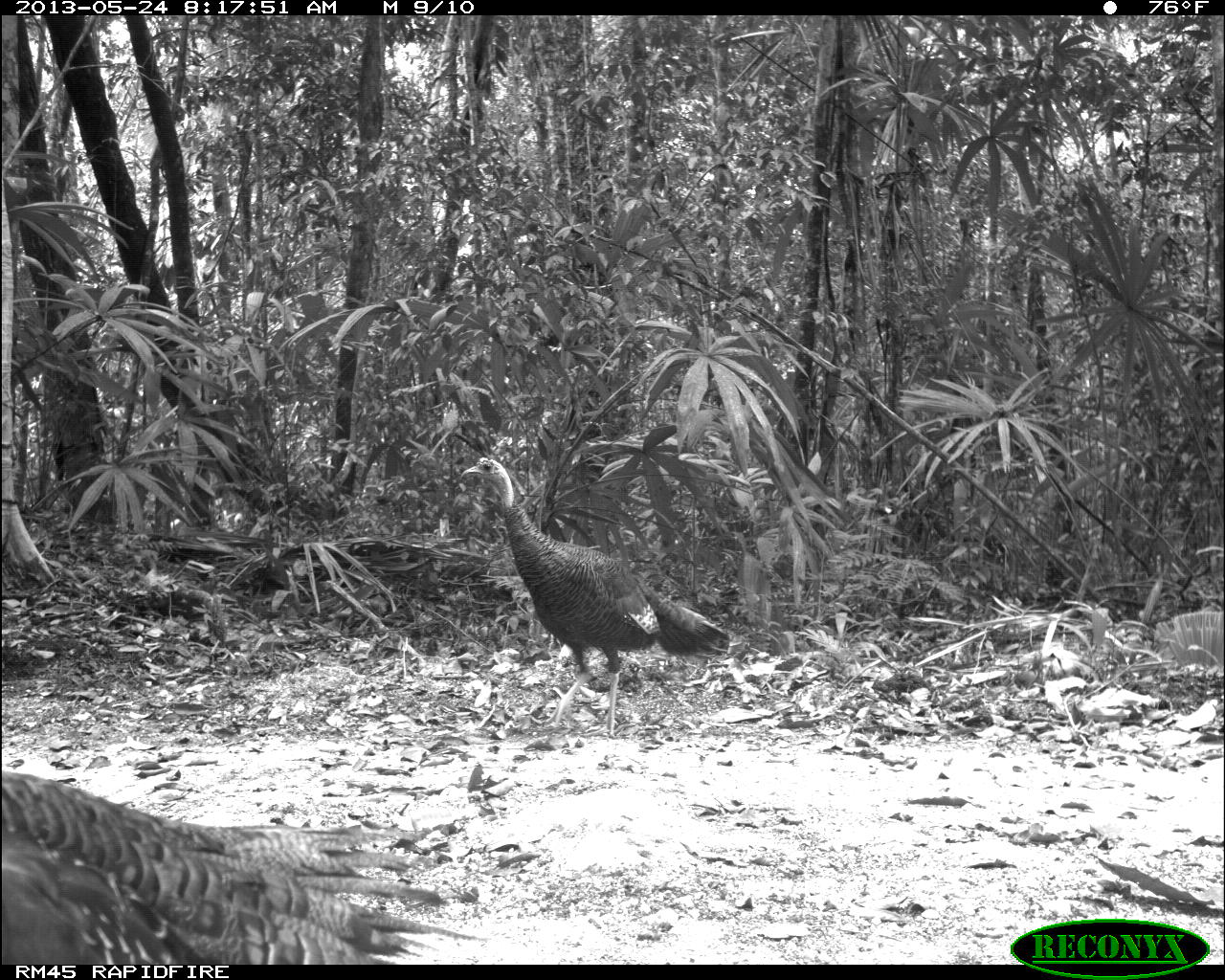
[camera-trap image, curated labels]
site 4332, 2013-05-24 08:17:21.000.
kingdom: Animalia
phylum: Chordata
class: Aves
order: Galliformes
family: Phasianidae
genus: Meleagris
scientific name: Meleagris ocellata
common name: ocellated turkey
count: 3